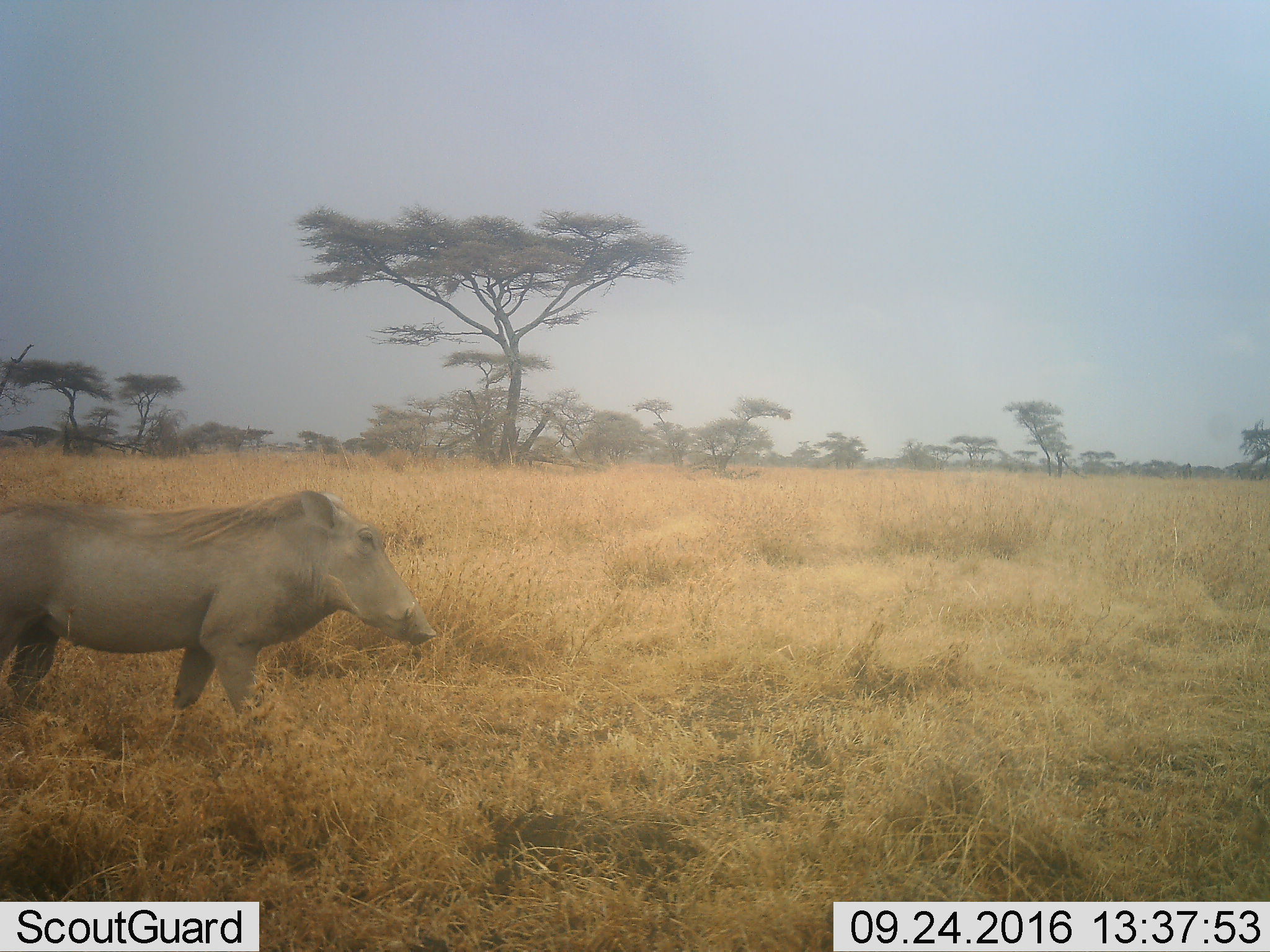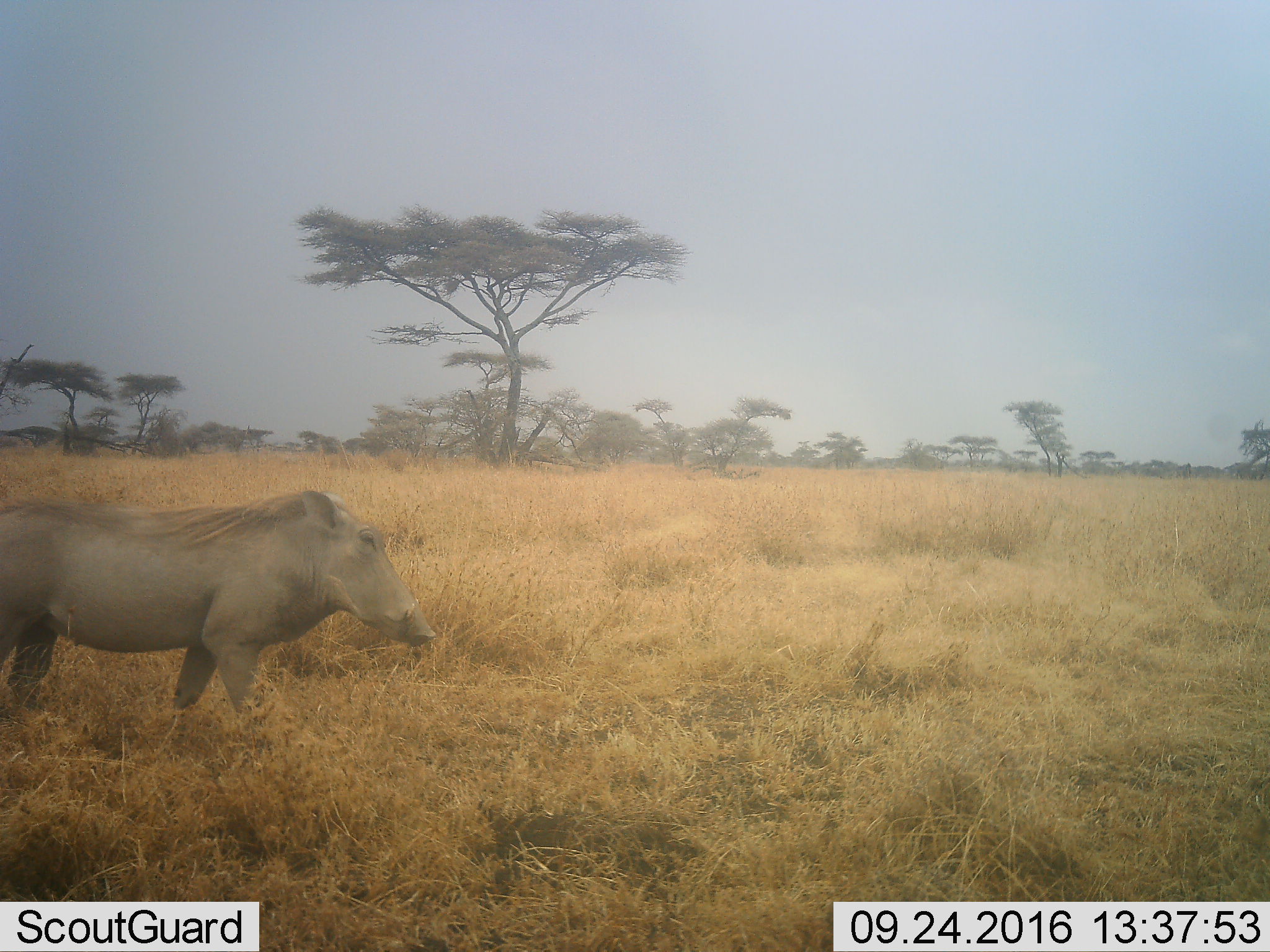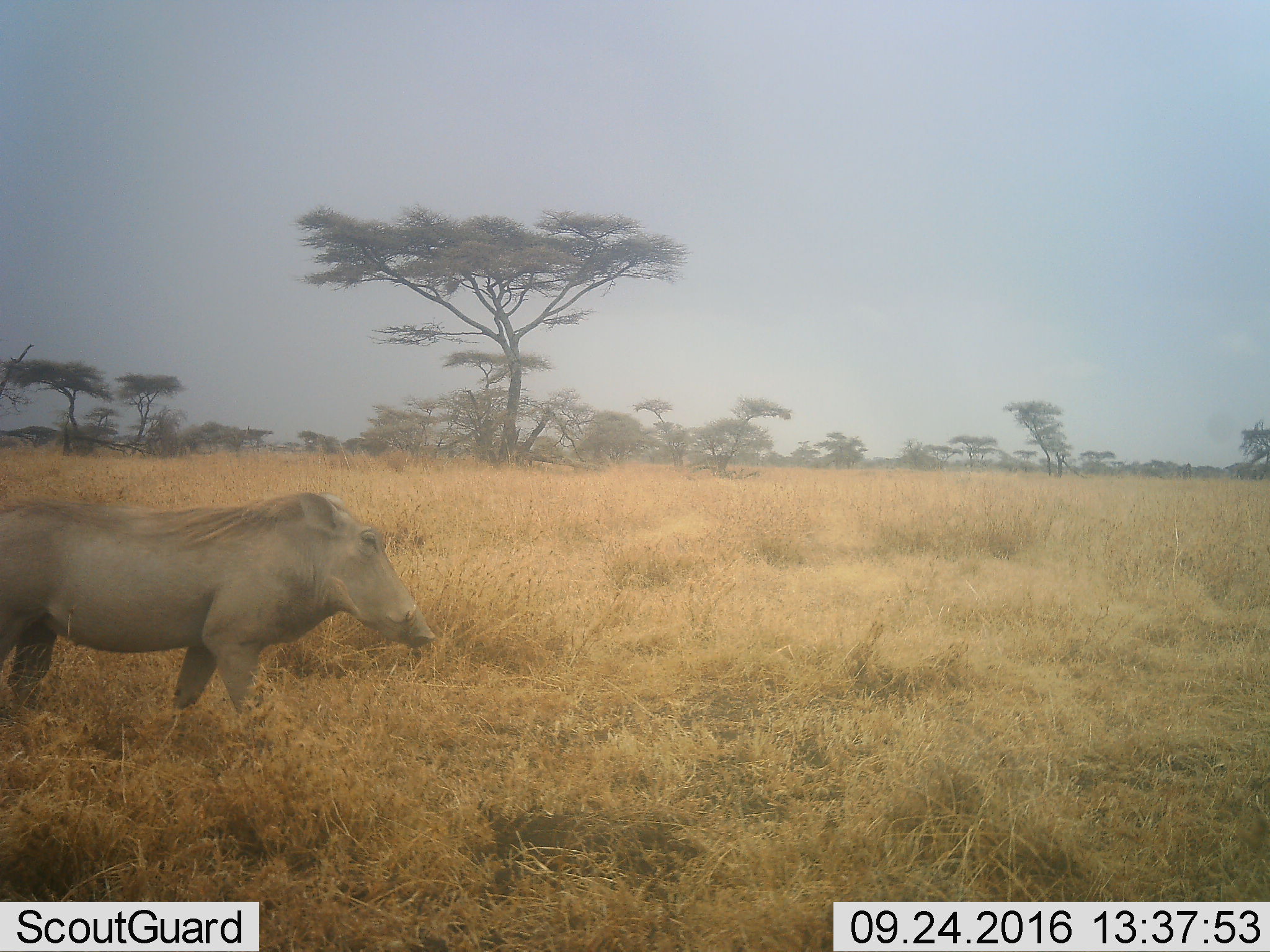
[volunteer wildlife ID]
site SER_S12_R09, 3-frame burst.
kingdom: Animalia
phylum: Chordata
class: Mammalia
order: Artiodactyla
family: Suidae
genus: Phacochoerus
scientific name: Phacochoerus africanus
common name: warthog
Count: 1.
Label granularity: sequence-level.